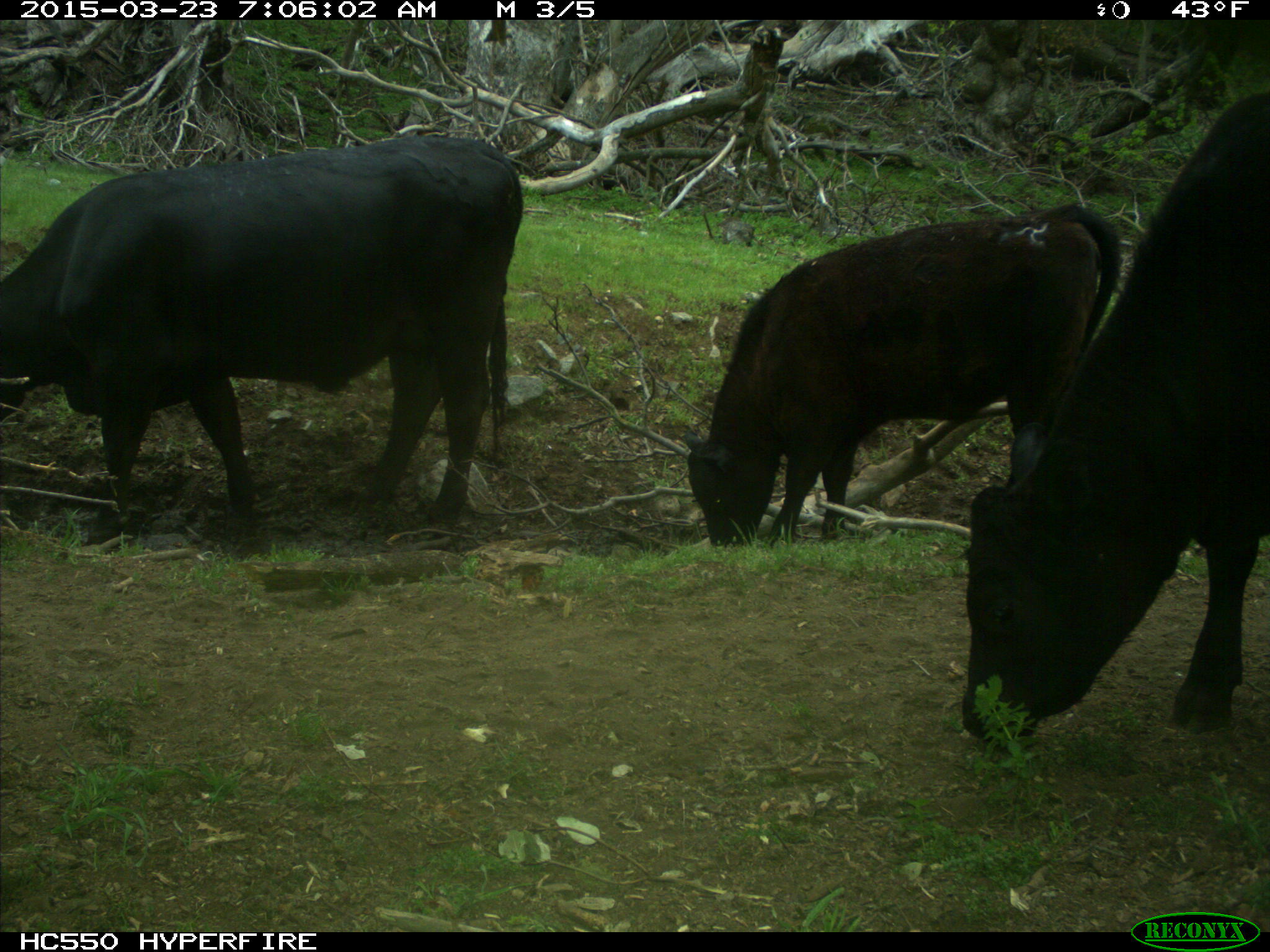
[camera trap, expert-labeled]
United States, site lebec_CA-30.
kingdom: Animalia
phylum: Chordata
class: Mammalia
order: Artiodactyla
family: Bovidae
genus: Bos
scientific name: Bos taurus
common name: domestic cow